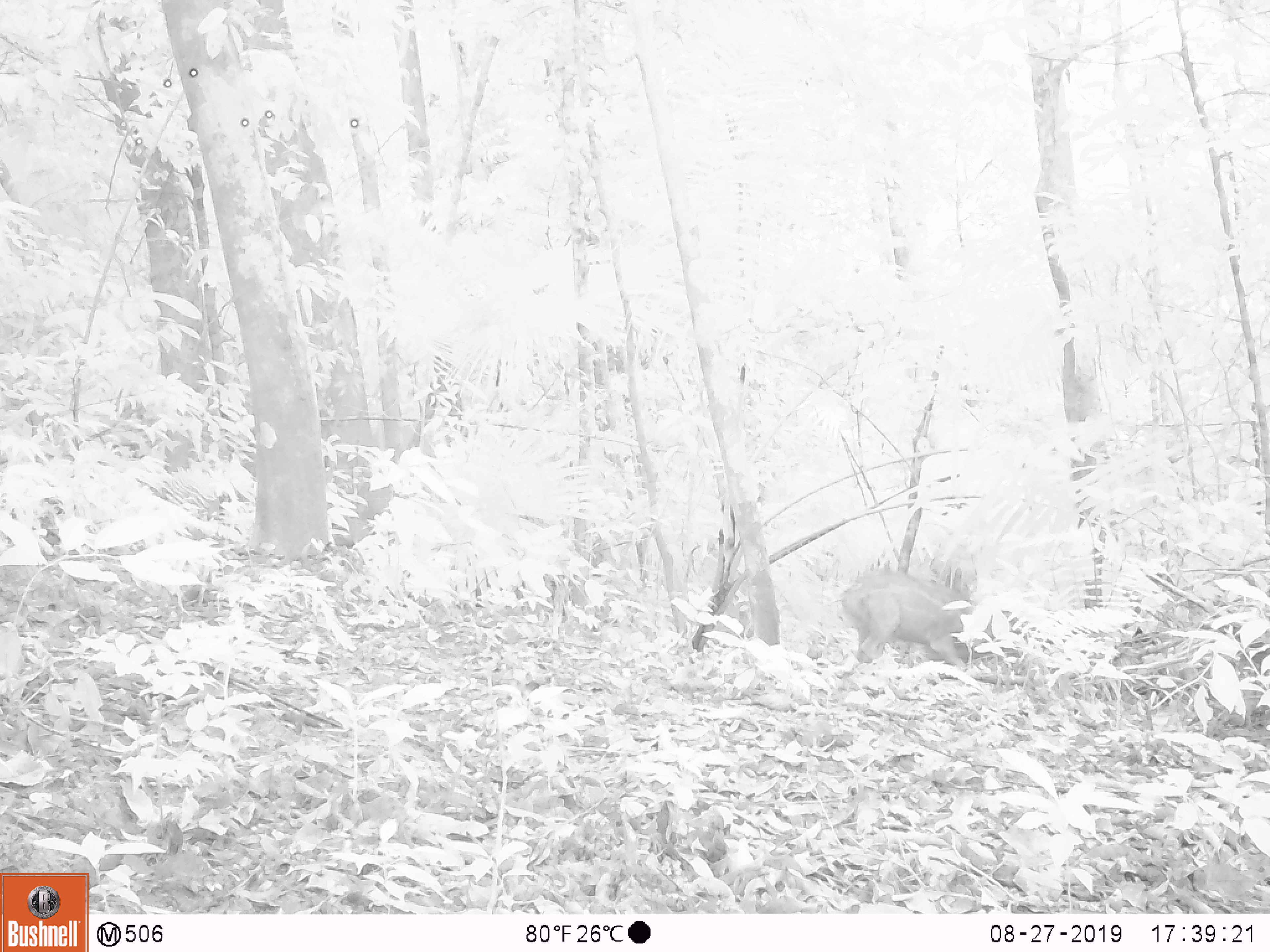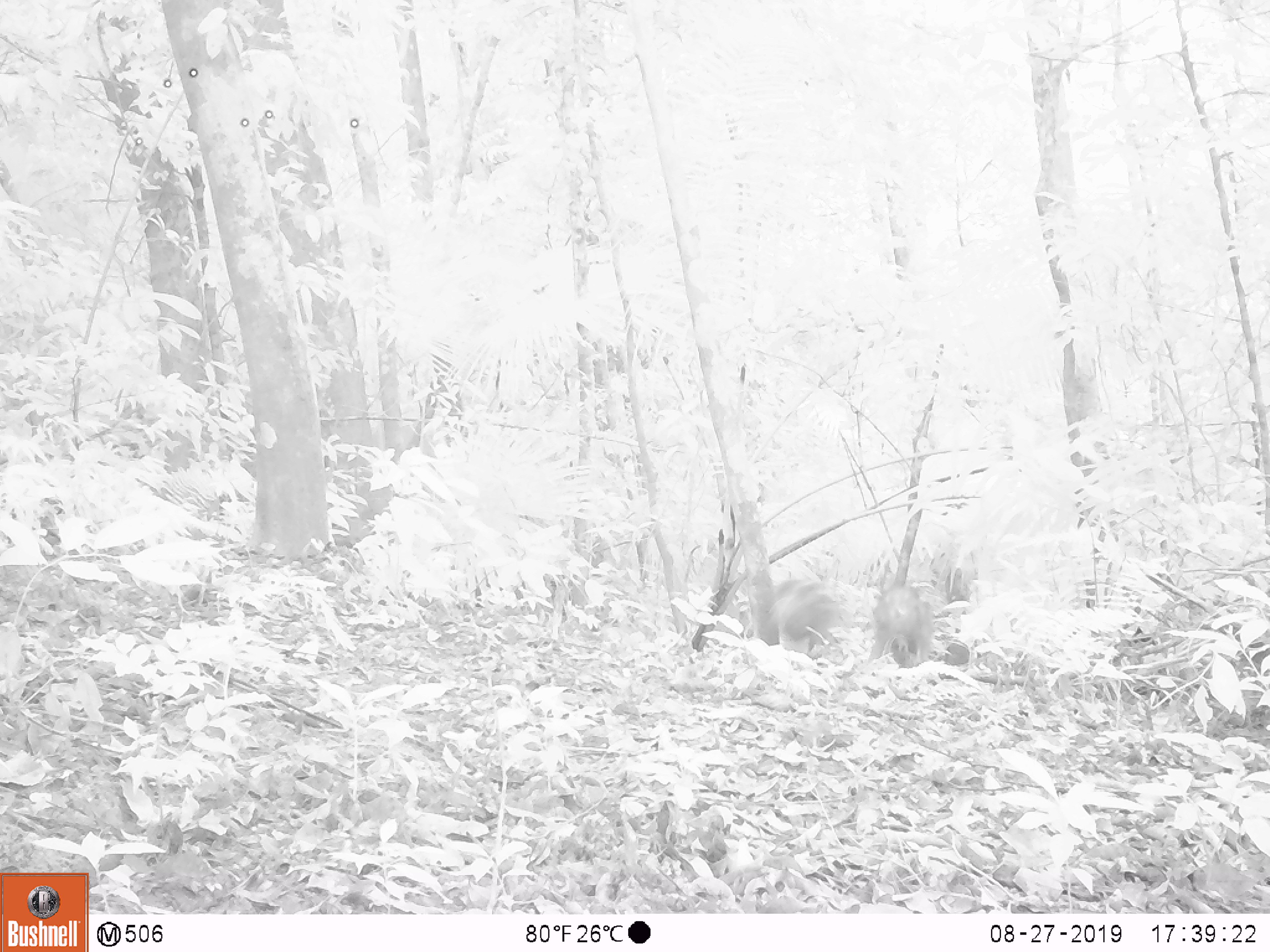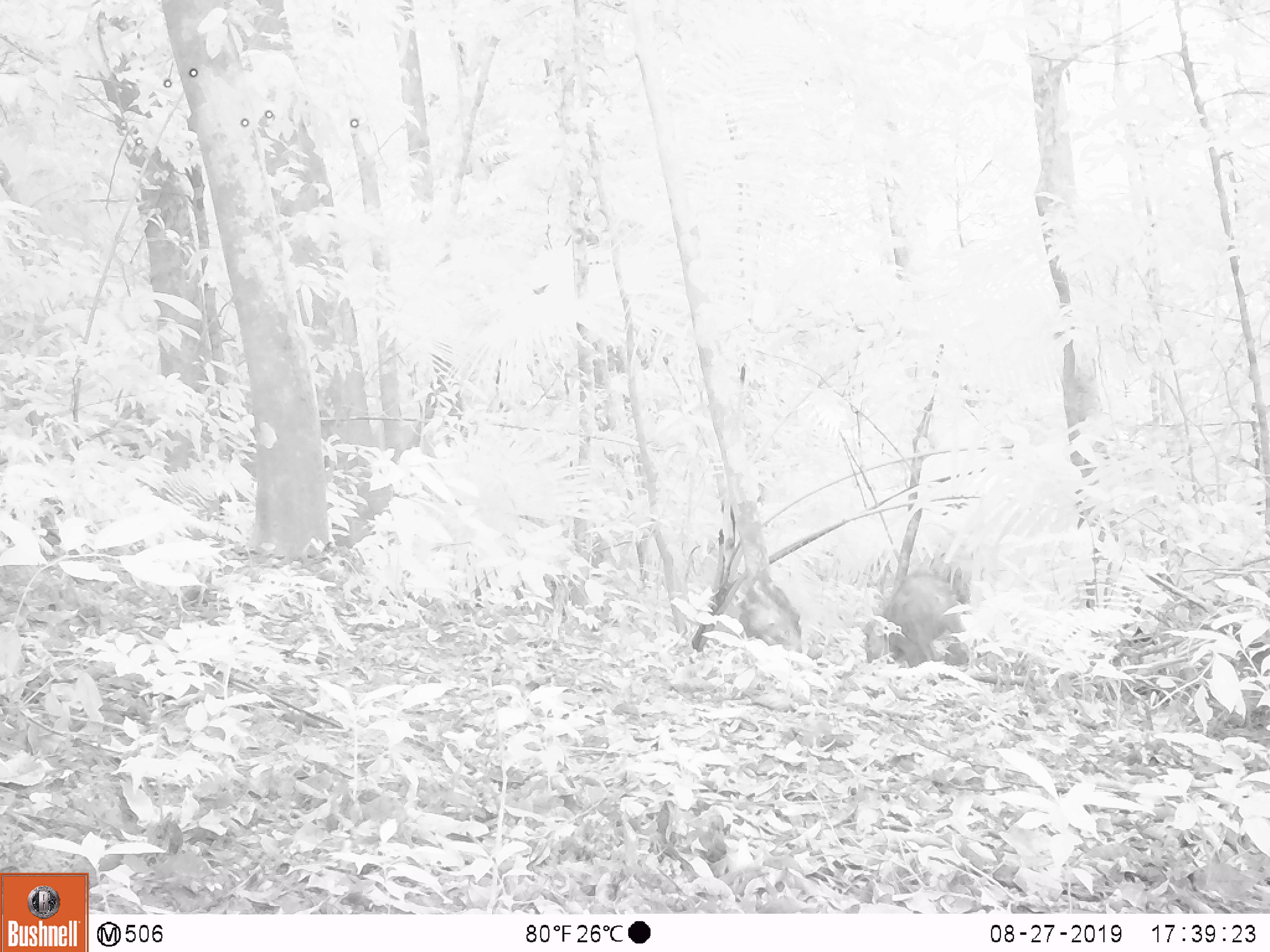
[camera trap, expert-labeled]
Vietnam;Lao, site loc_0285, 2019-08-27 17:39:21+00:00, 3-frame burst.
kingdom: Animalia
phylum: Chordata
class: Mammalia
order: Artiodactyla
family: Suidae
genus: Sus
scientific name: Sus scrofa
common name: eurasian wild pig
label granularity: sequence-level